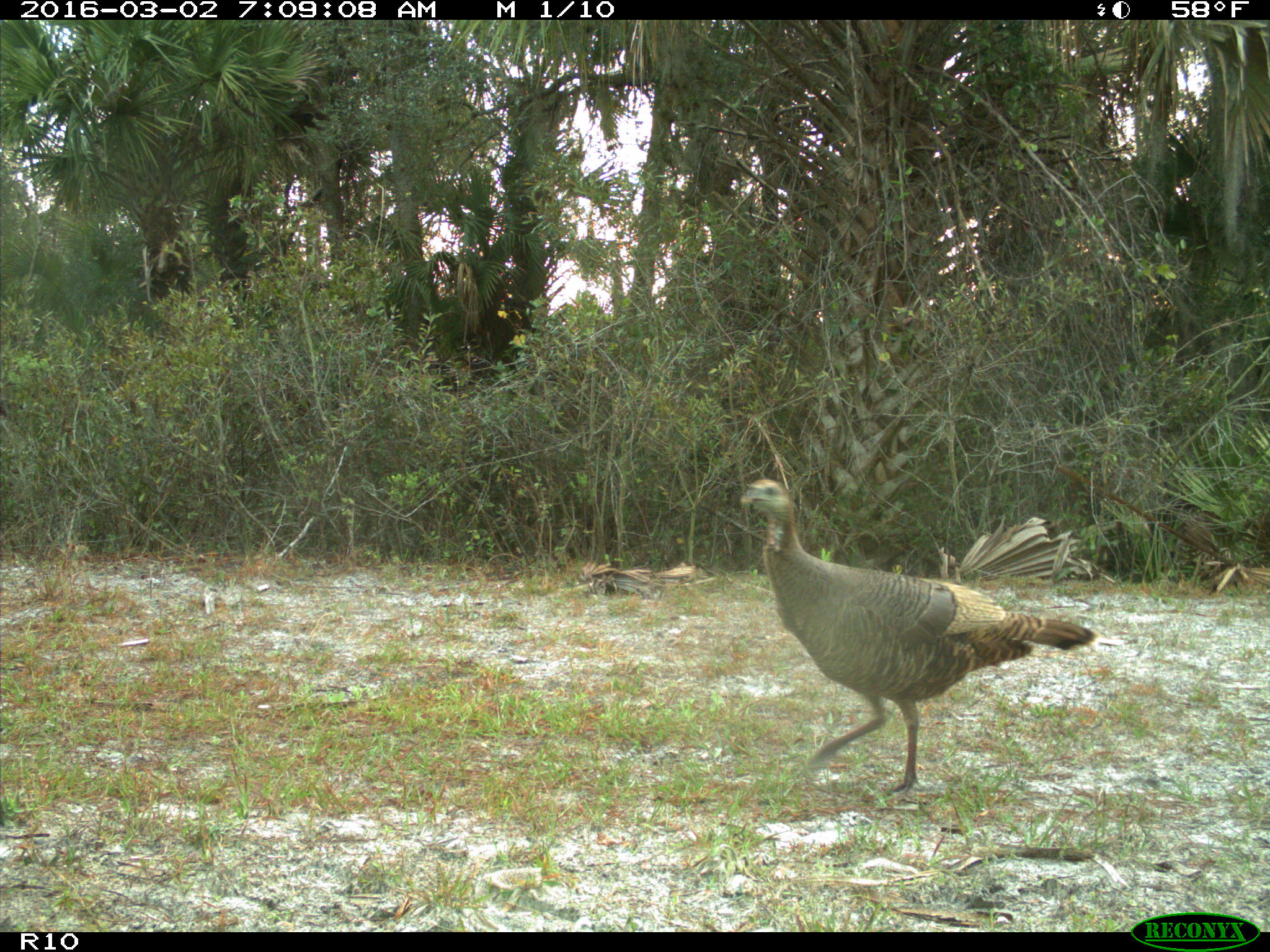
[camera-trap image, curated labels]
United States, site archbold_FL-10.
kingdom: Animalia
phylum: Chordata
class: Aves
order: Galliformes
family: Phasianidae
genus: Meleagris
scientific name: Meleagris gallopavo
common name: wild turkey